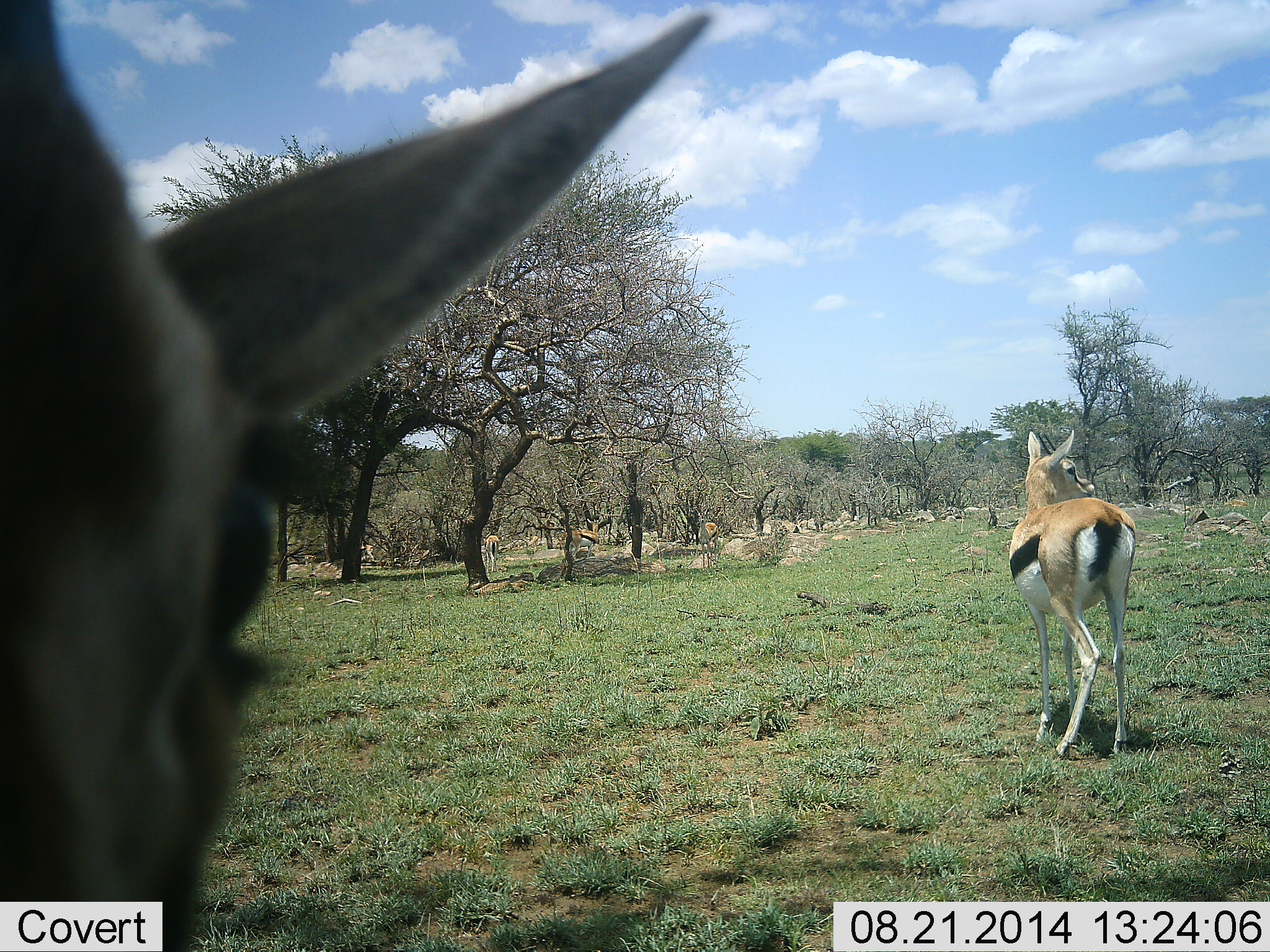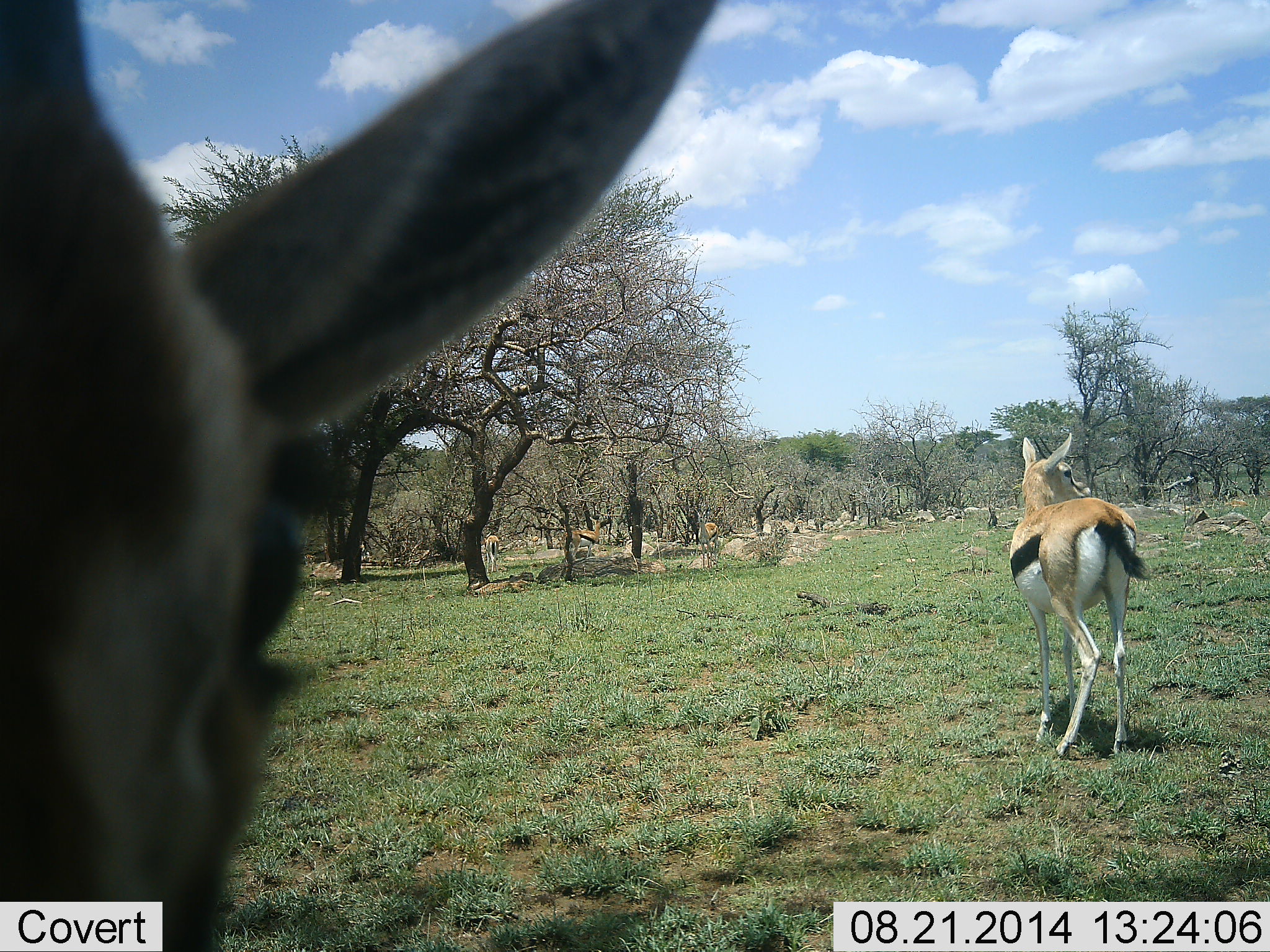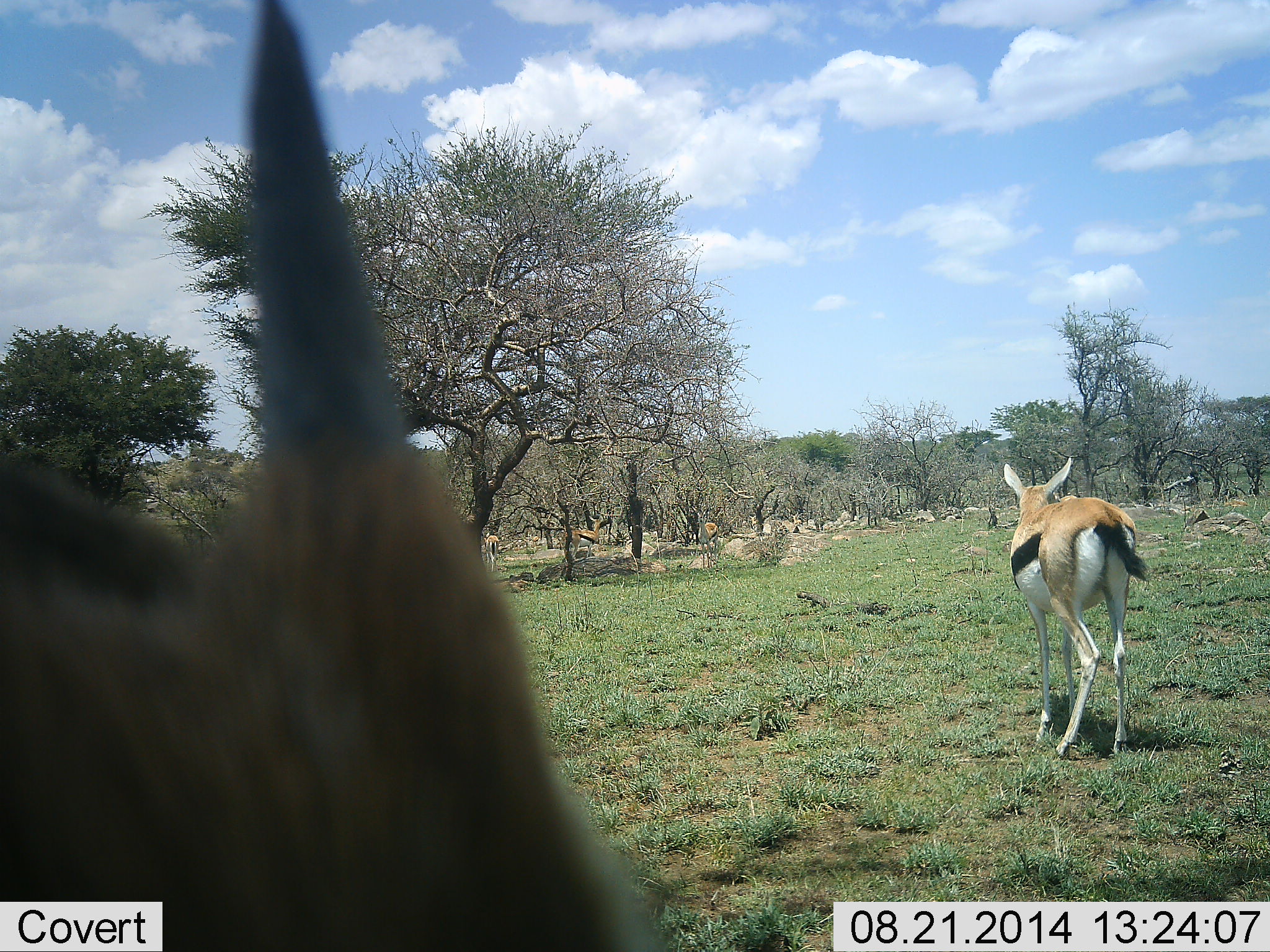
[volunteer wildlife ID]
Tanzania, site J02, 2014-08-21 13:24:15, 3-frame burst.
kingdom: Animalia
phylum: Chordata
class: Mammalia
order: Artiodactyla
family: Bovidae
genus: Eudorcas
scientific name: Eudorcas thomsonii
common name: thomson's gazelle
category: gazellethomsons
Gazellethomsons (thomson's gazelle) (Eudorcas thomsonii), count 2. Behavior (volunteer vote fractions): standing 90%, resting 0%, moving 30%, interacting 20%. Young present (vote fraction): 0%. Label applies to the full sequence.